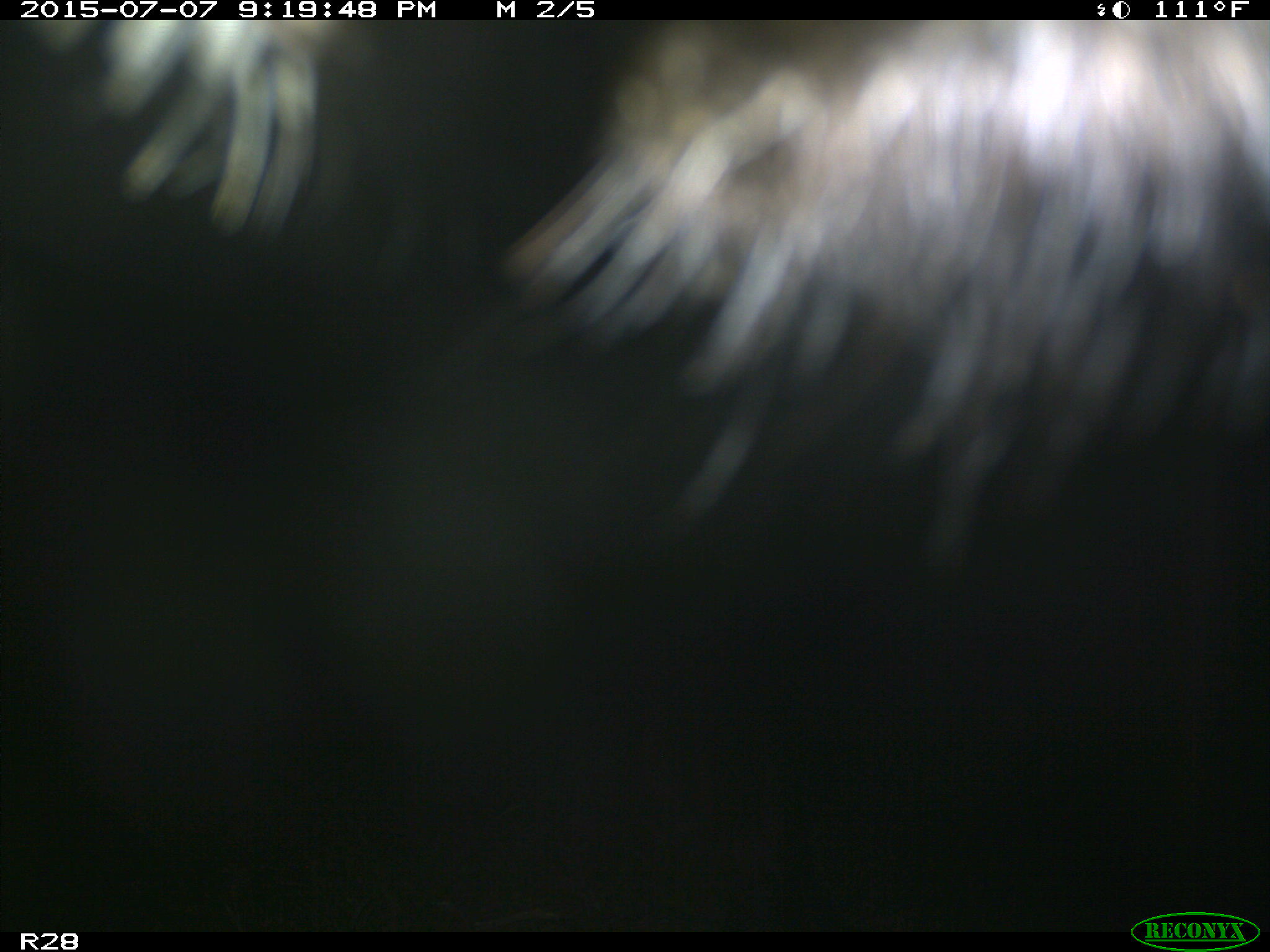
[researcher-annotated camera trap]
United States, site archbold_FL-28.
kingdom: Animalia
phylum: Chordata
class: Mammalia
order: Artiodactyla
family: Bovidae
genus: Bos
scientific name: Bos taurus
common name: domestic cow